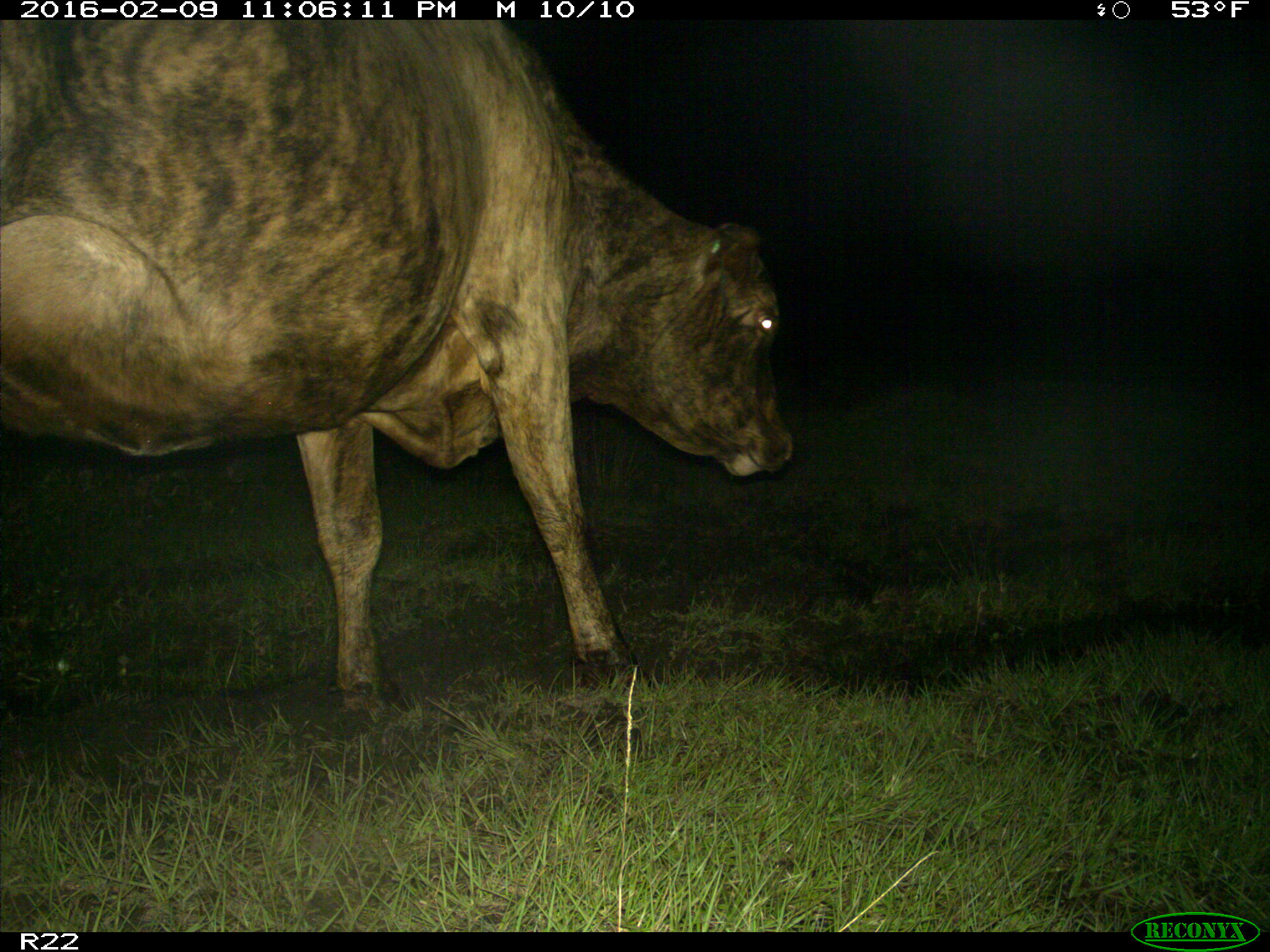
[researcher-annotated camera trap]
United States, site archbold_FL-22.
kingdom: Animalia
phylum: Chordata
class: Mammalia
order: Artiodactyla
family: Bovidae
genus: Bos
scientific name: Bos taurus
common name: domestic cow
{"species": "Bos taurus (domestic cow)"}